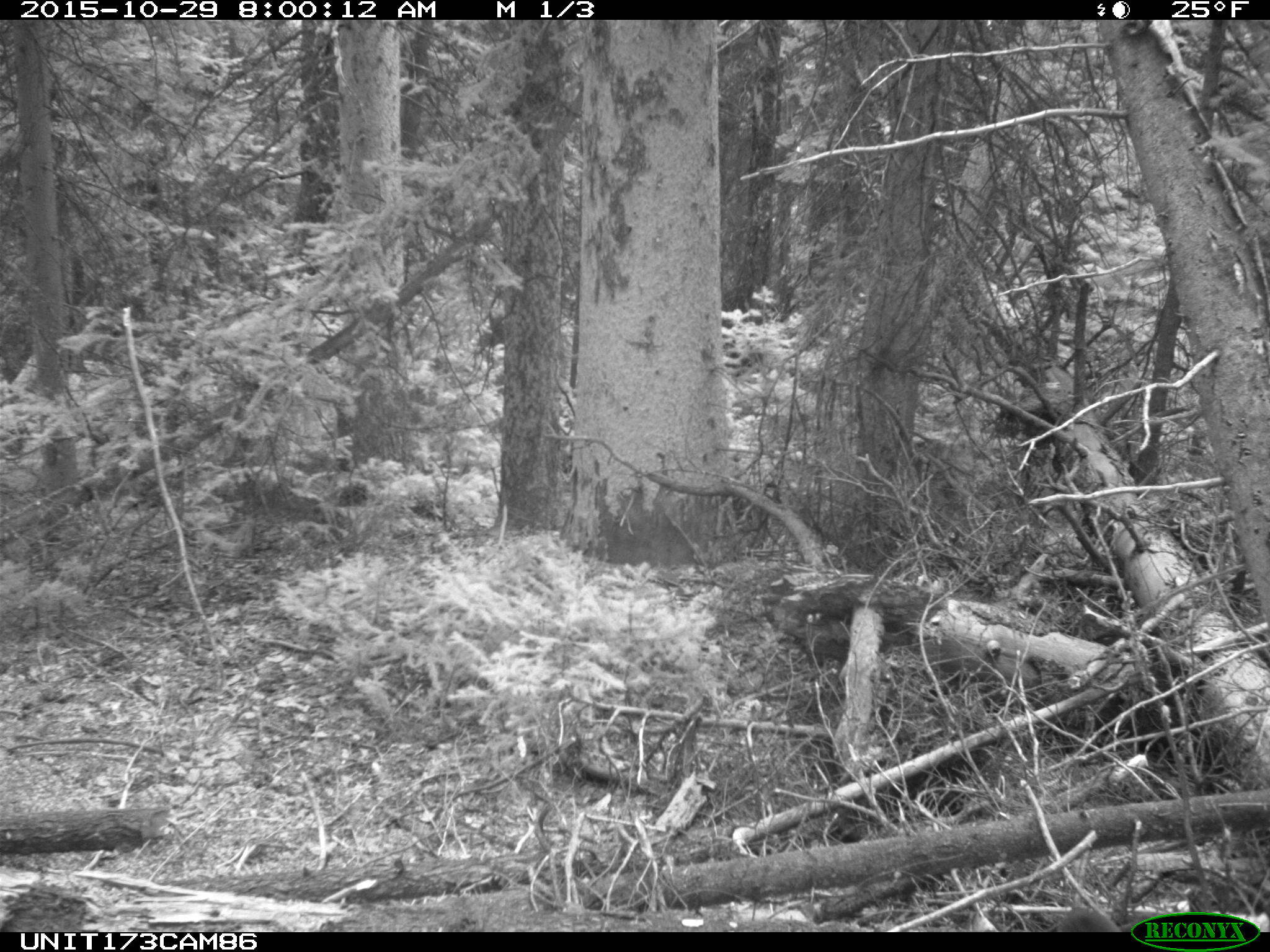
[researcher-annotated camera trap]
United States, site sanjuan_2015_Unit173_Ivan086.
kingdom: Animalia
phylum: Chordata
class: Mammalia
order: Rodentia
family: Sciuridae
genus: Tamiasciurus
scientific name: Tamiasciurus hudsonicus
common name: american red squirrel